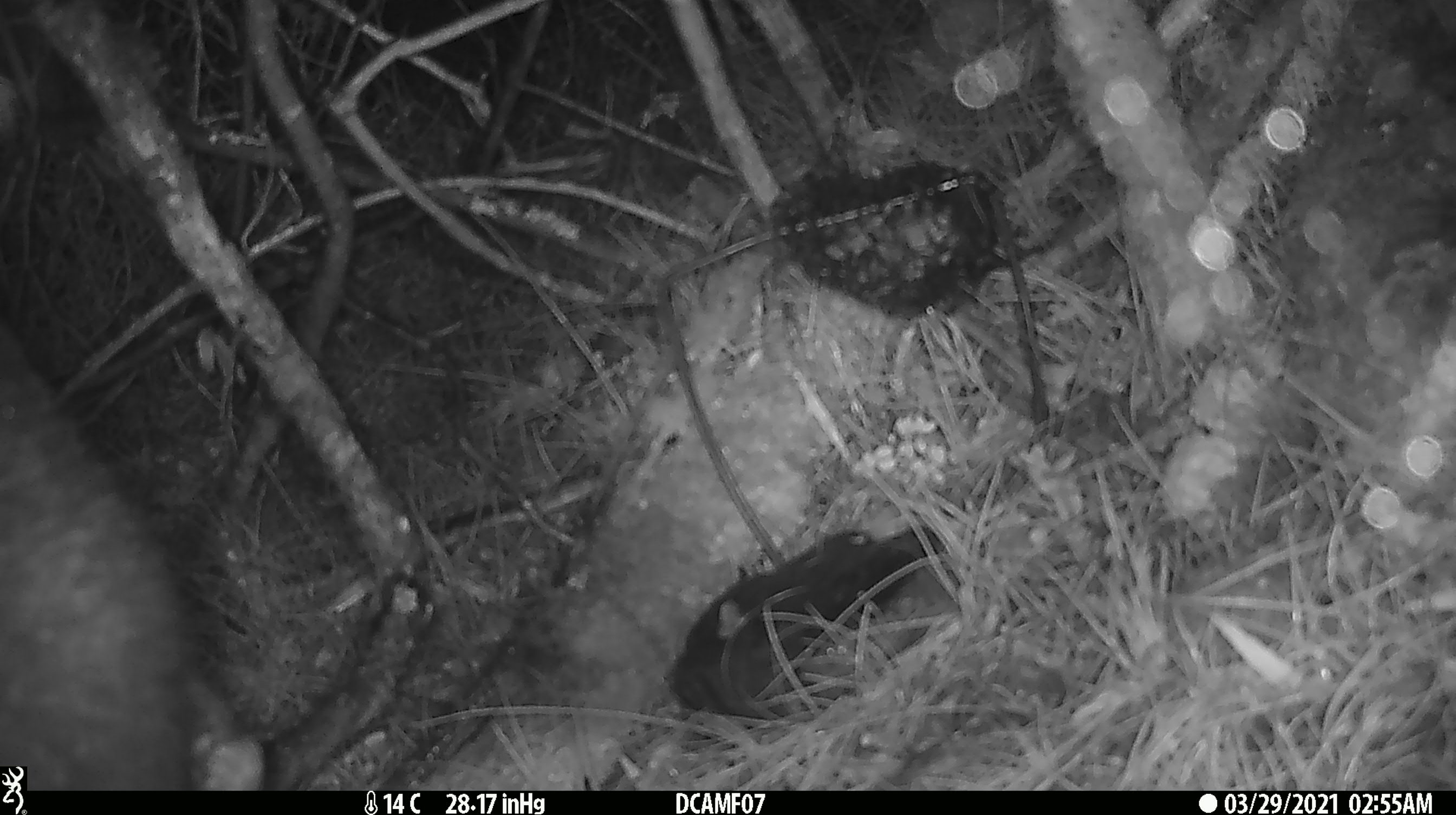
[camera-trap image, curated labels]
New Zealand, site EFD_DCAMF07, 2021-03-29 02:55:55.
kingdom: Animalia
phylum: Chordata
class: Mammalia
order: Diprotodontia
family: Phalangeridae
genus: Trichosurus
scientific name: Trichosurus vulpecula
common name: common brushtail possum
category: possum